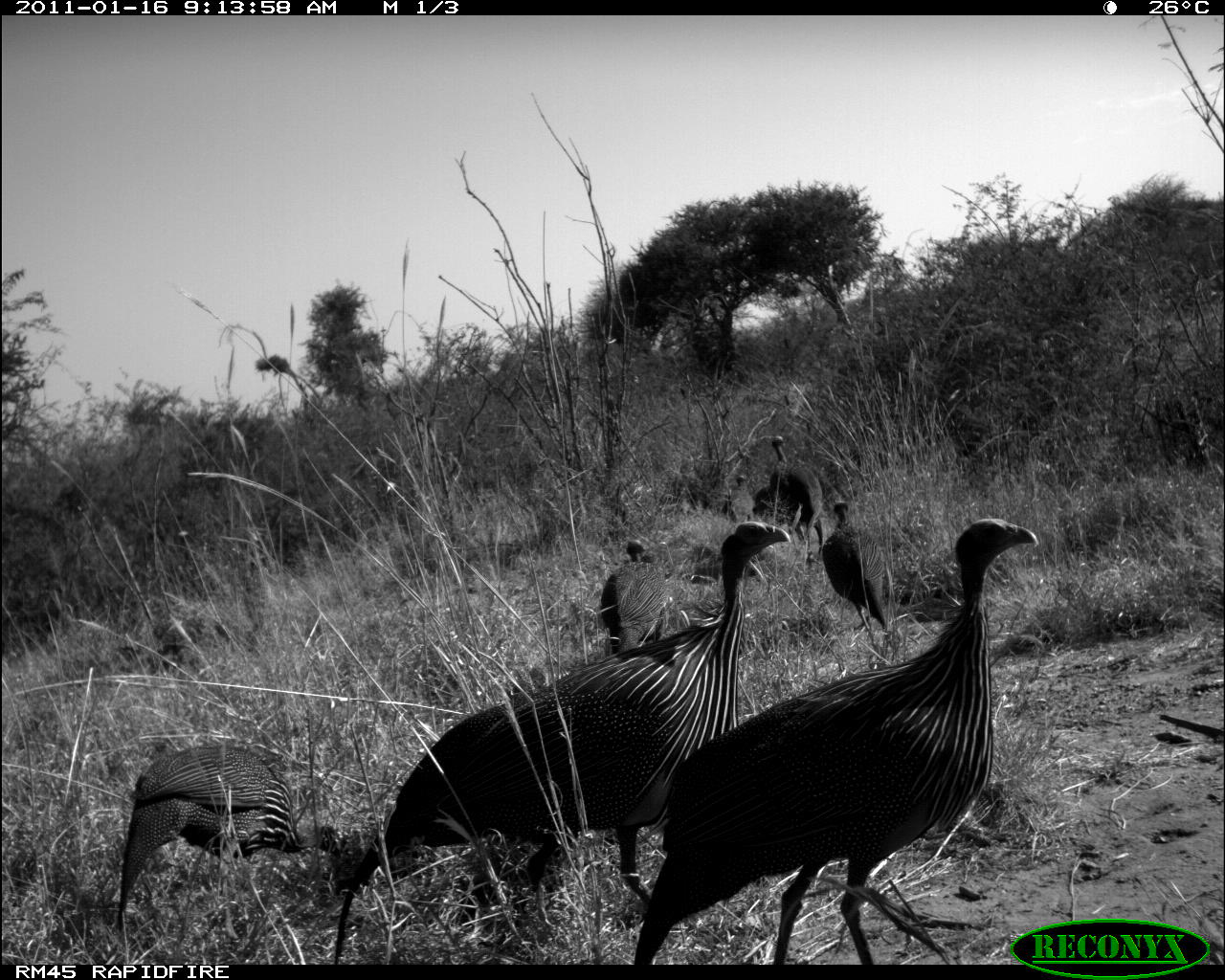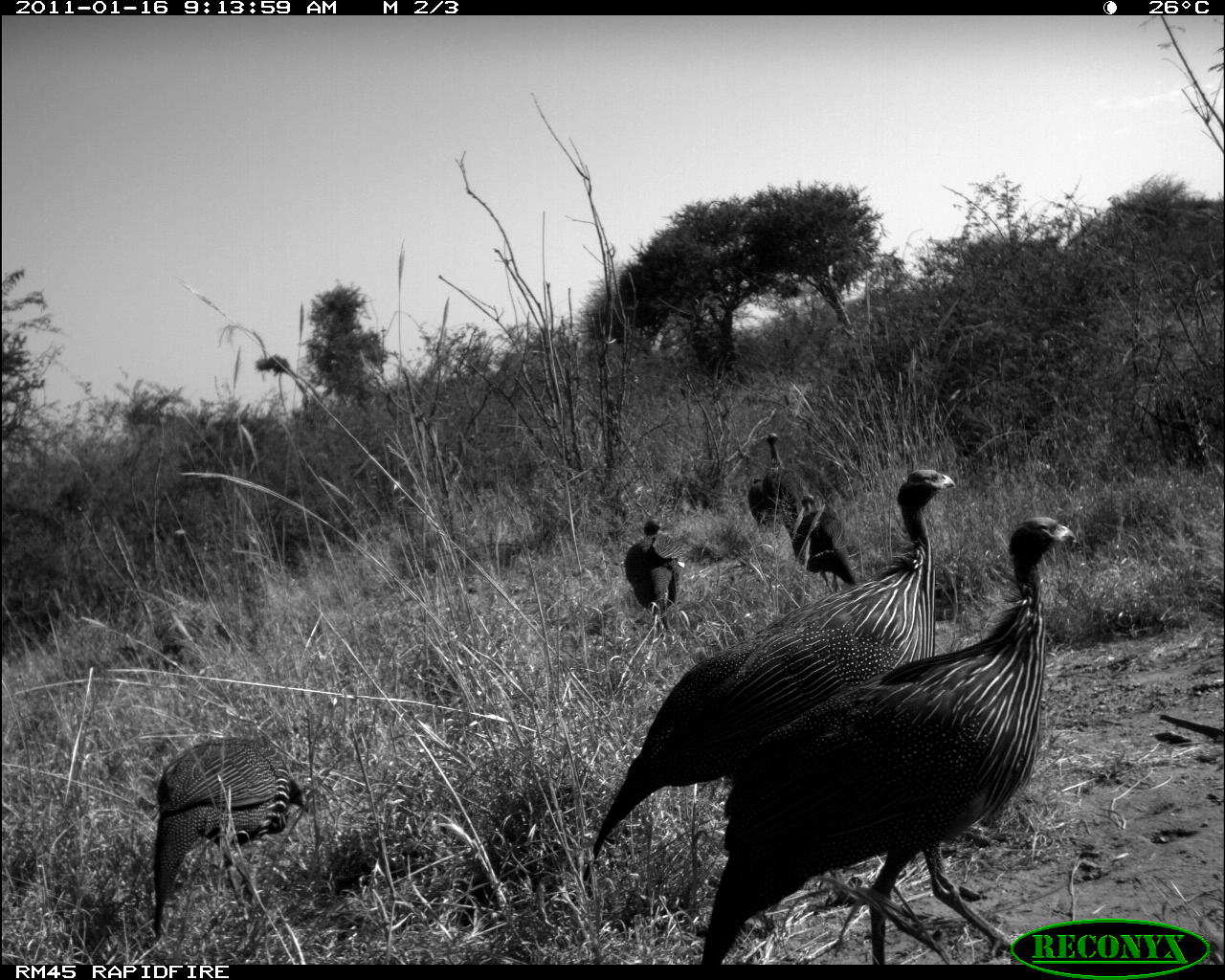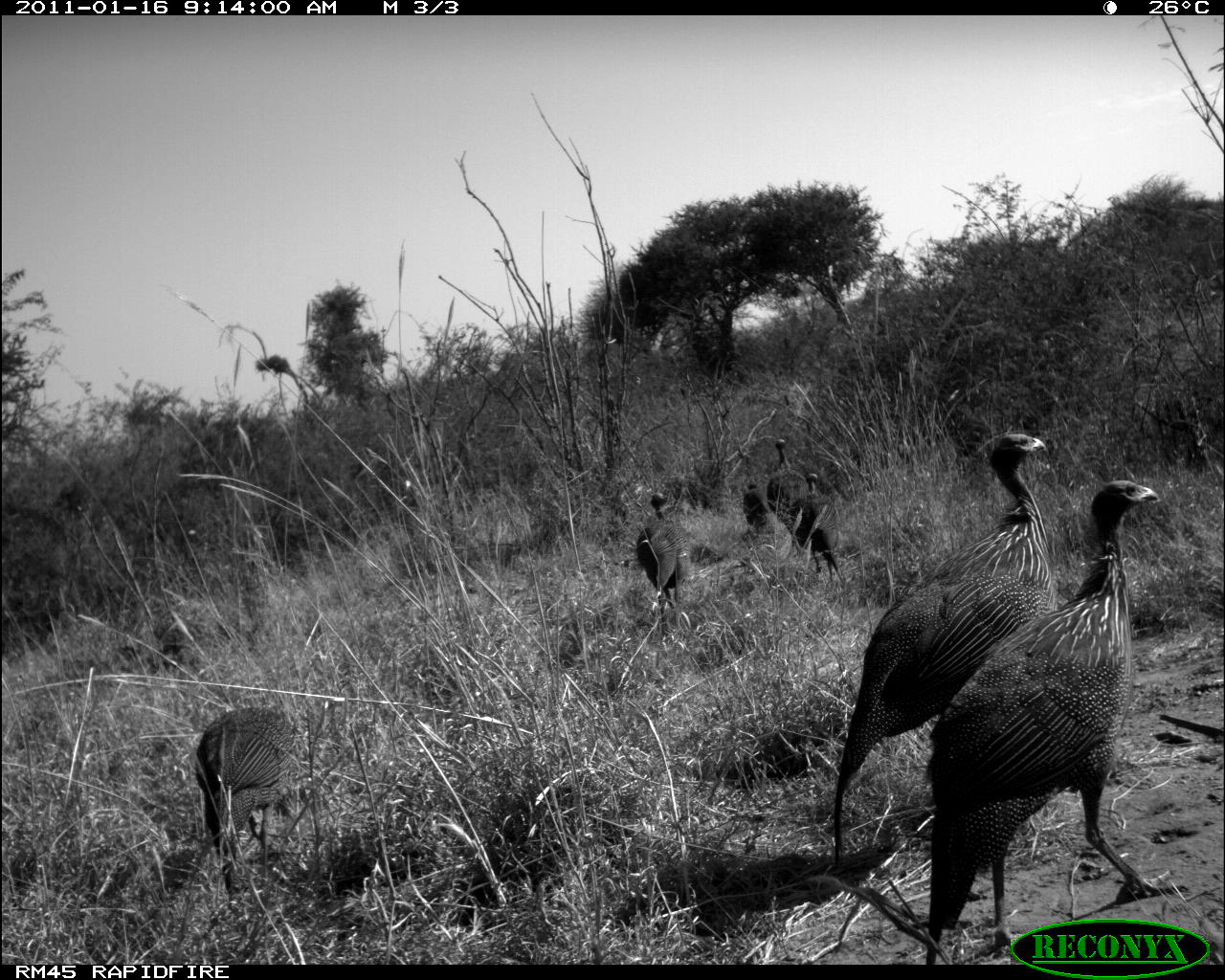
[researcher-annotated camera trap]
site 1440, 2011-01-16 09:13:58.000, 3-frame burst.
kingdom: Animalia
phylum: Chordata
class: Aves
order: Galliformes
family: Numididae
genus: Acryllium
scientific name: Acryllium vulturinum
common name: vulturine guineafowl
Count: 7.